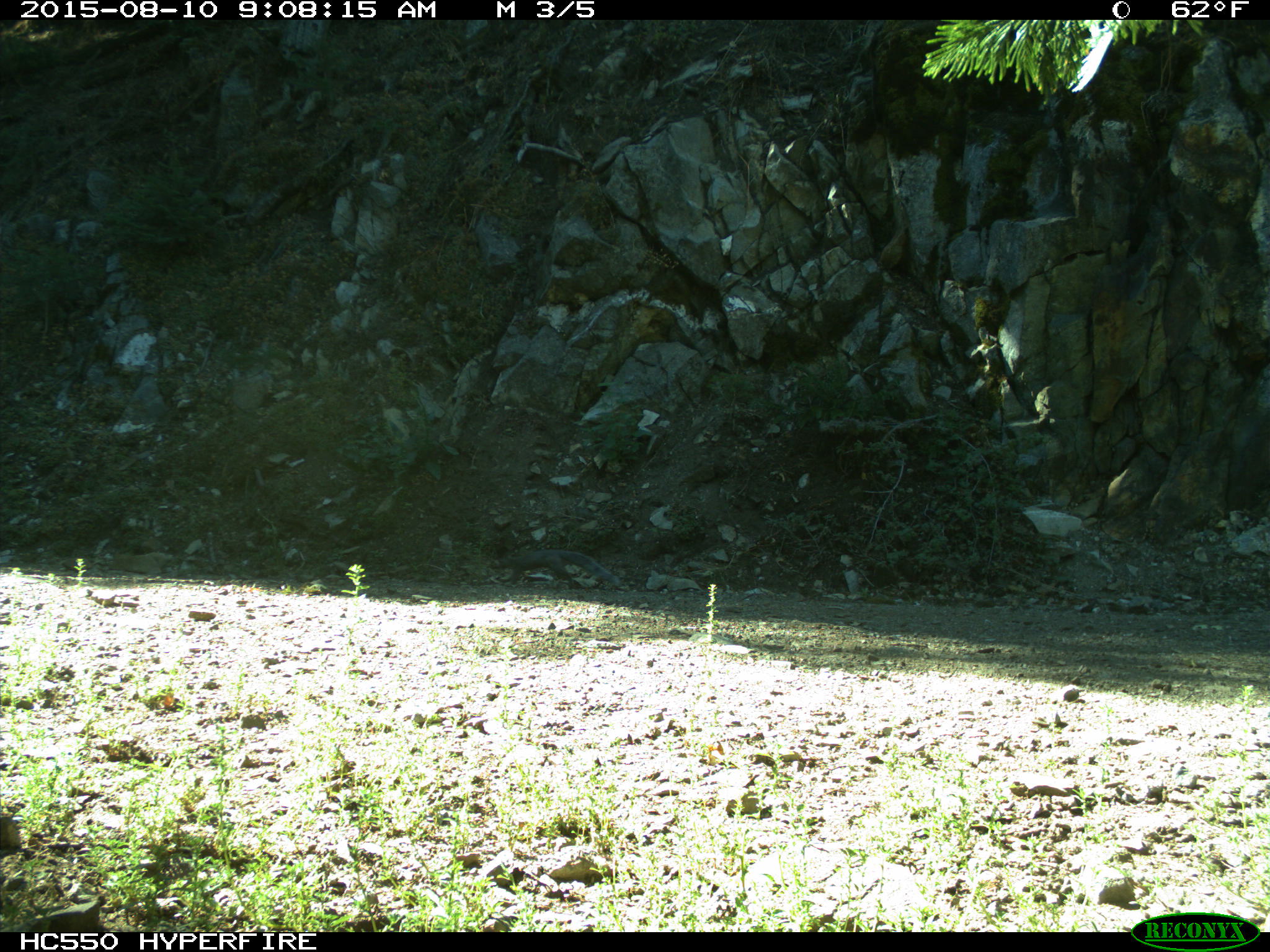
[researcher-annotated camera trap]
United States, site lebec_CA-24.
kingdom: Animalia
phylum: Chordata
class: Mammalia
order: Rodentia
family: Sciuridae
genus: Sciurus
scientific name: Sciurus carolinensis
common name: eastern gray squirrel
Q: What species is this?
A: Sciurus carolinensis (eastern gray squirrel).